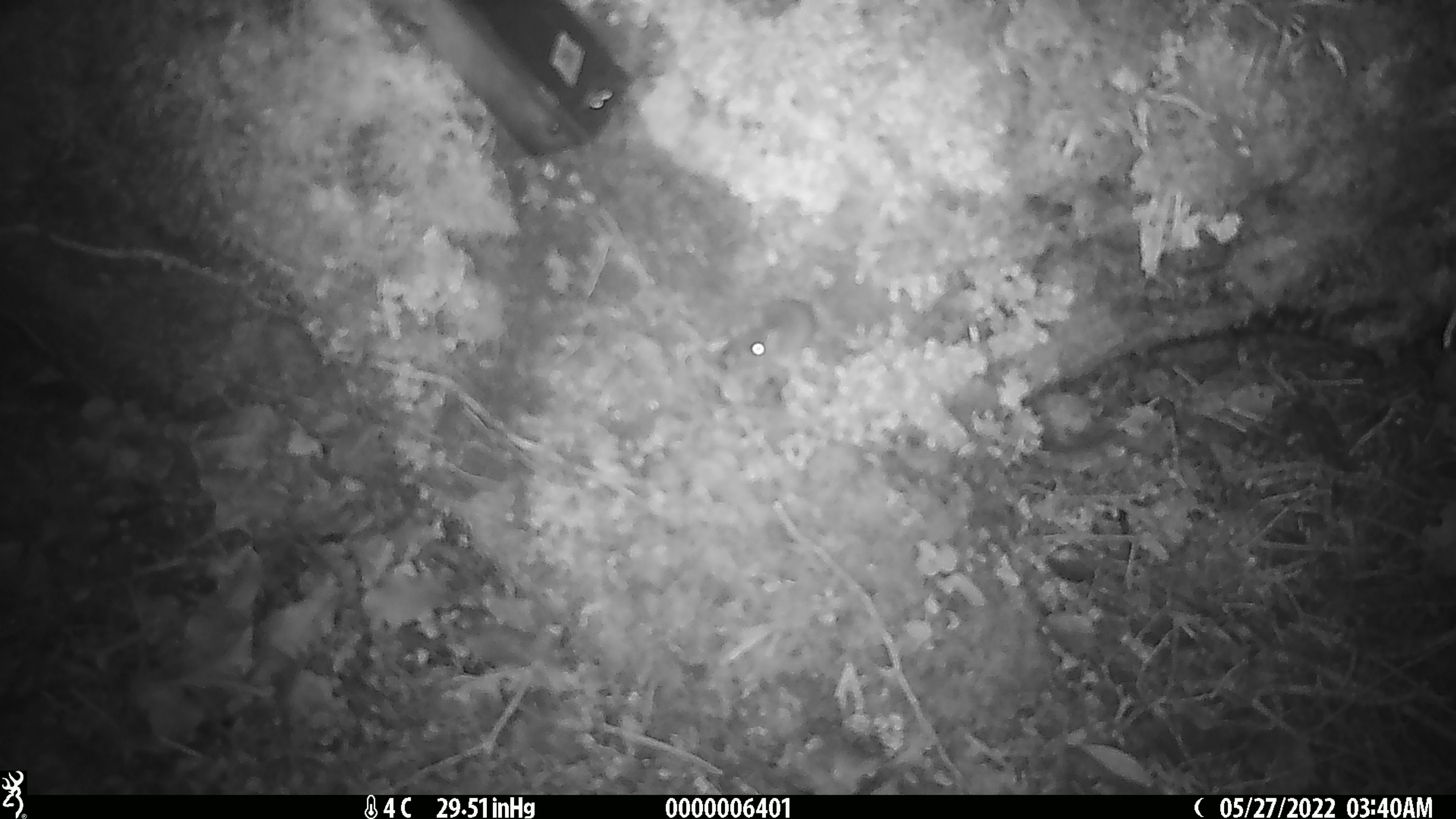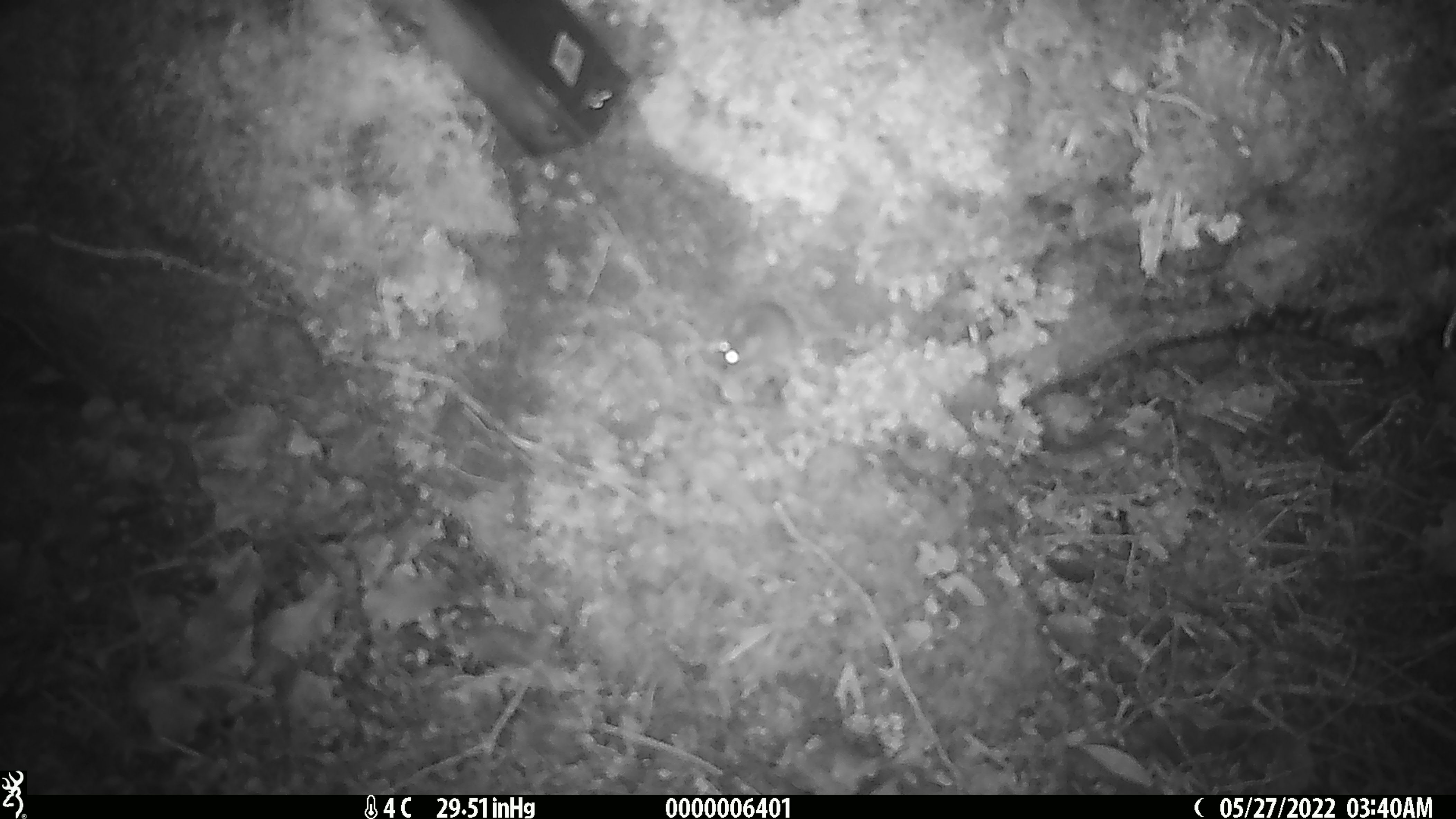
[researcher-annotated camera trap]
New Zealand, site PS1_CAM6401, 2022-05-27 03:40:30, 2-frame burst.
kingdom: Animalia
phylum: Chordata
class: Mammalia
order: Rodentia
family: Muridae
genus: Mus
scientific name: Mus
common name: mouse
Mouse (Mus).